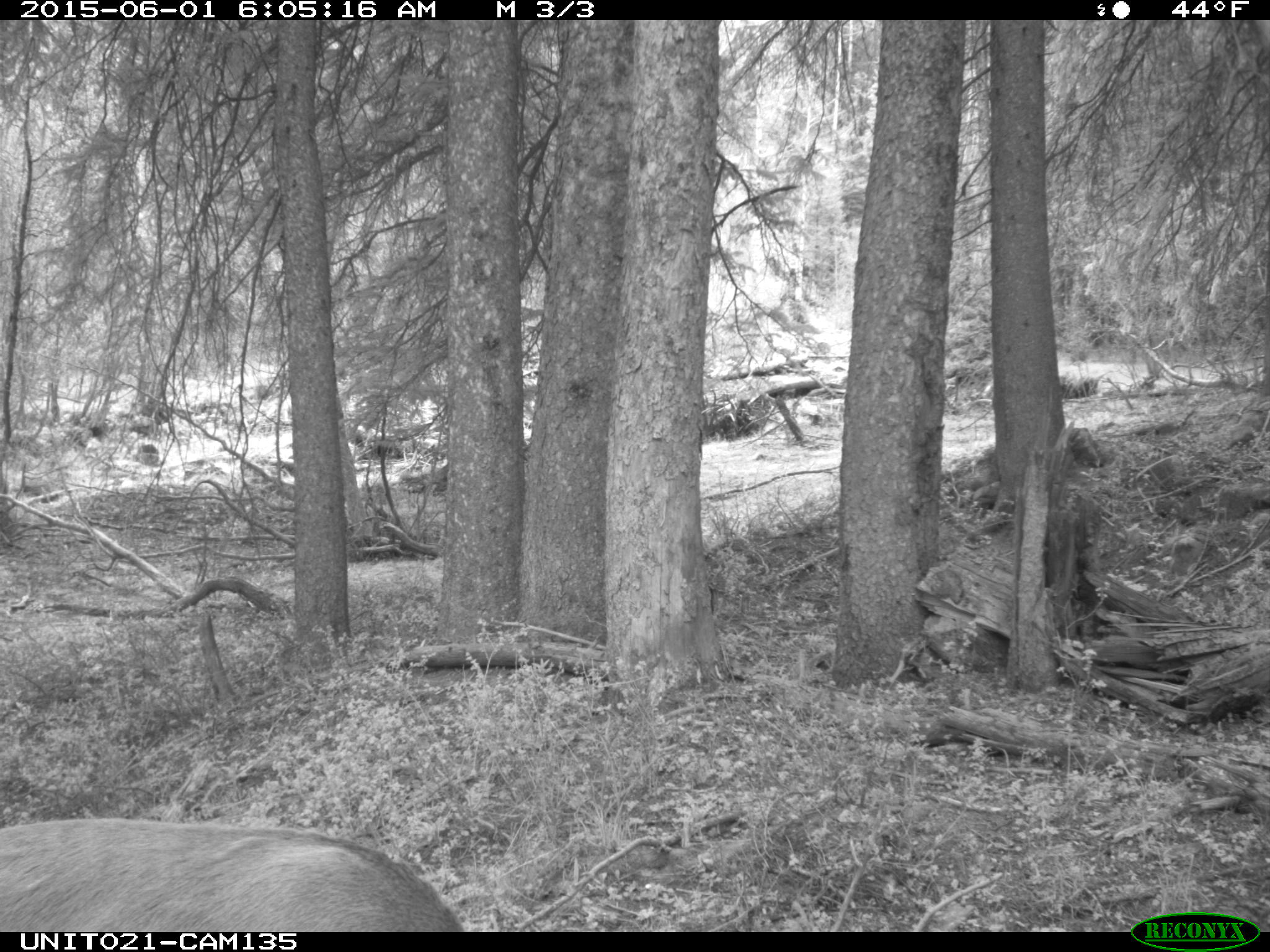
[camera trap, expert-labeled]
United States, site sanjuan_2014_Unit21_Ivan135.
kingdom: Animalia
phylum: Chordata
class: Mammalia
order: Artiodactyla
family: Cervidae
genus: Cervus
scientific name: Cervus elaphus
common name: red deer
Cervus elaphus (red deer).